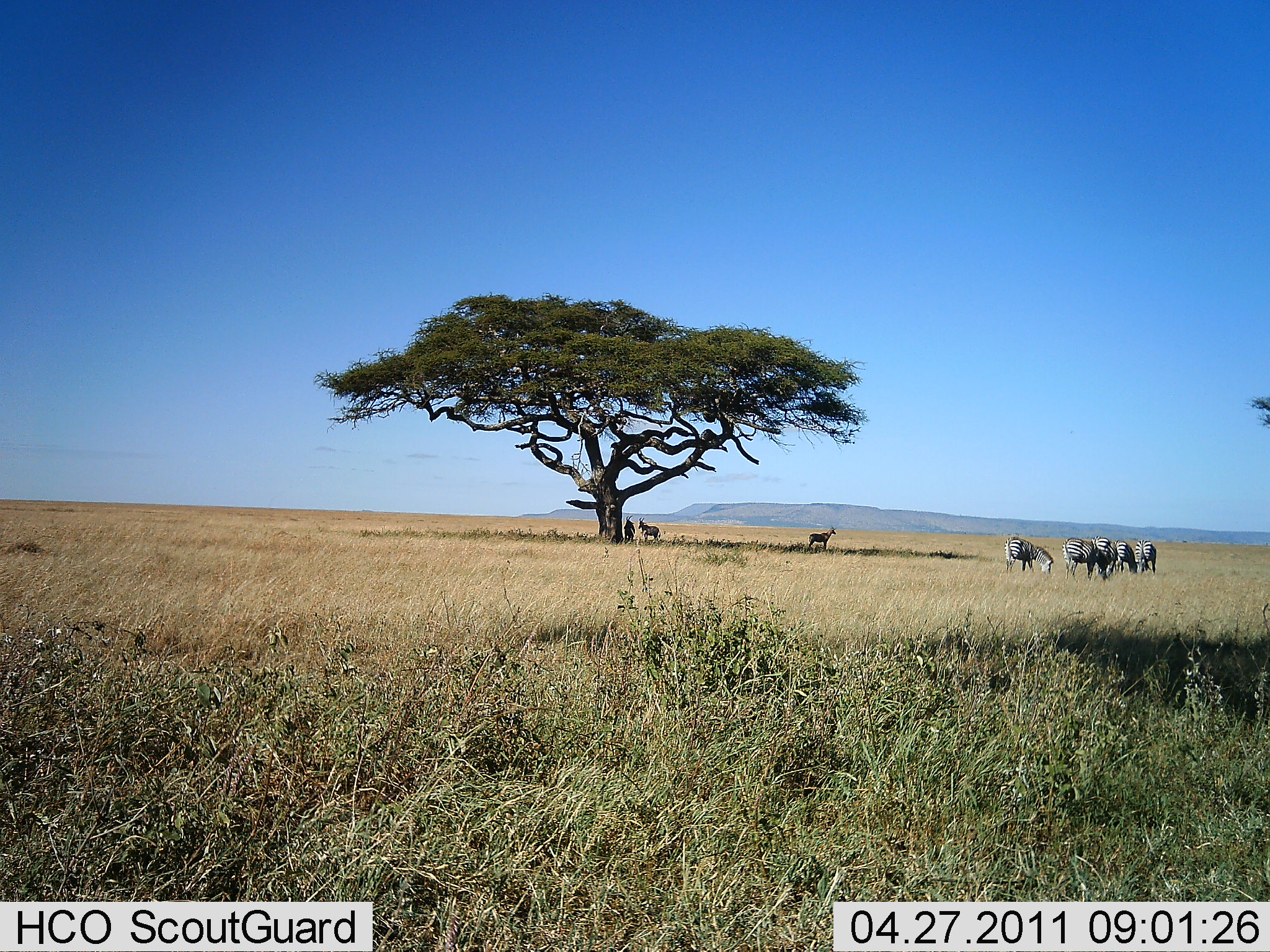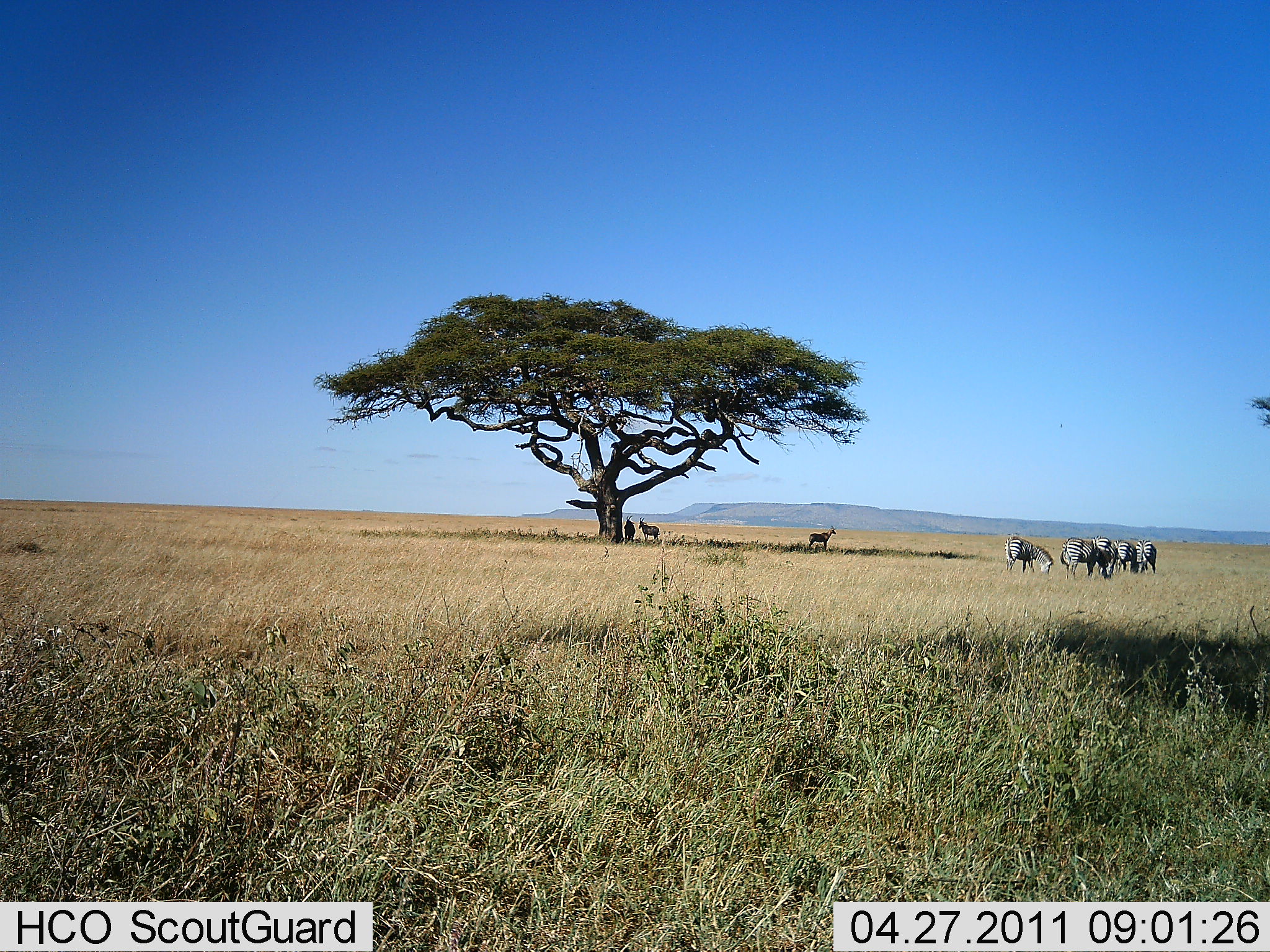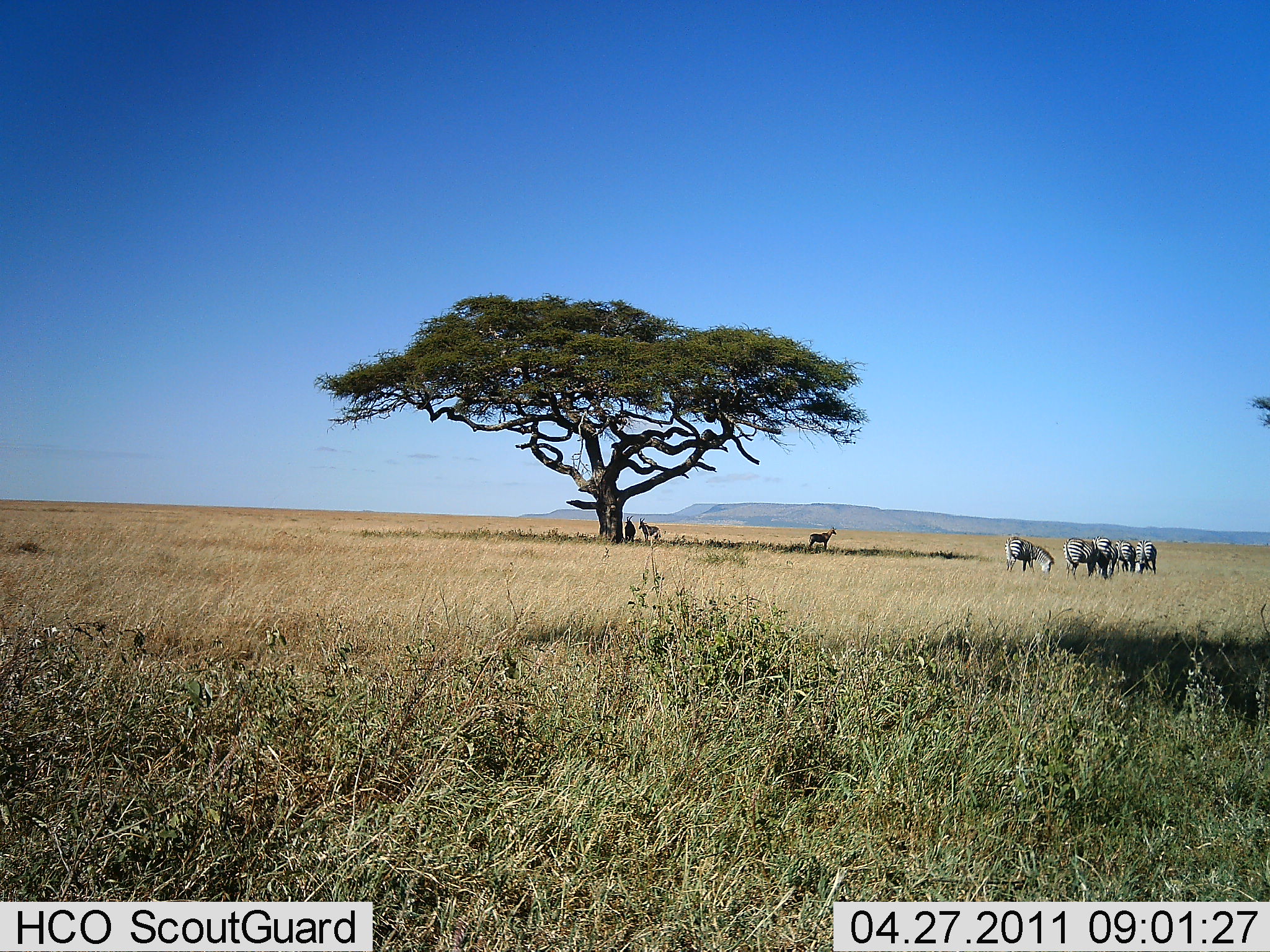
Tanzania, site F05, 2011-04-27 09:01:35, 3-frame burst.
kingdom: Animalia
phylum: Chordata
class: Mammalia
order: Perissodactyla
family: Equidae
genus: Equus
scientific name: Equus quagga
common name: plains zebra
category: zebra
Zebra (plains zebra) (Equus quagga), count 5. Behavior (volunteer vote fractions): standing 62%, resting 10%, moving 0%, interacting 0%. Young present (vote fraction): 0%. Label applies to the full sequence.